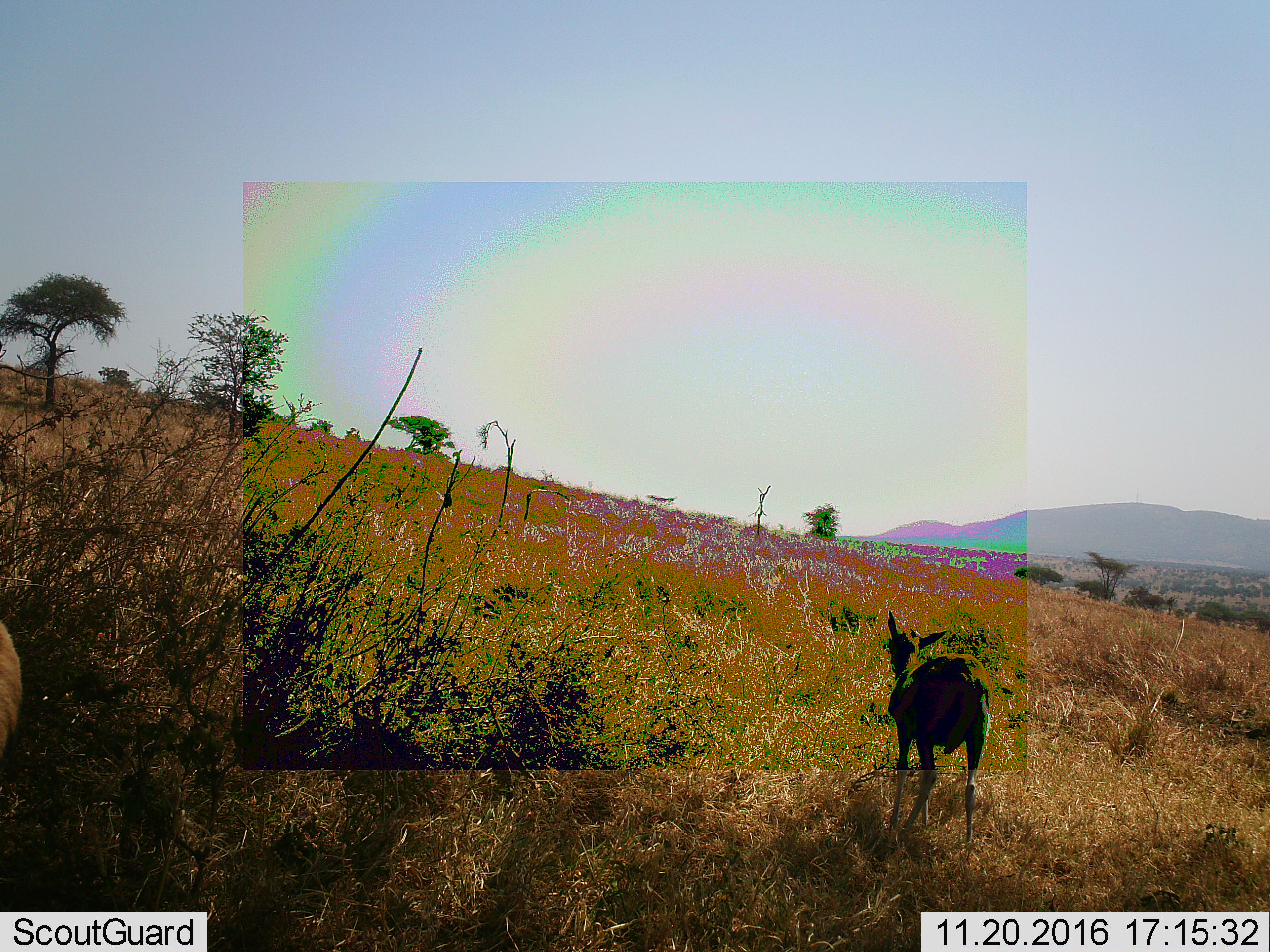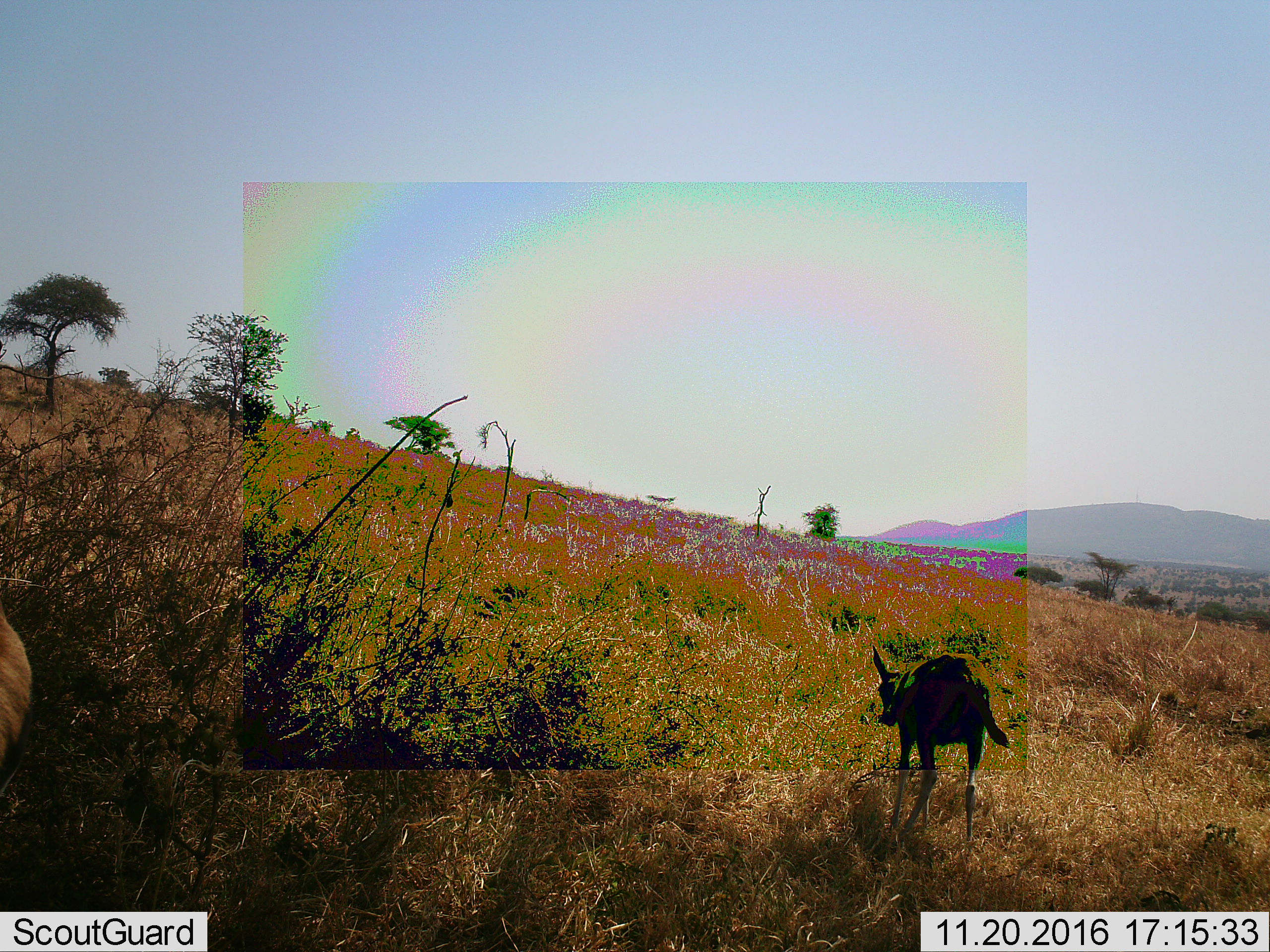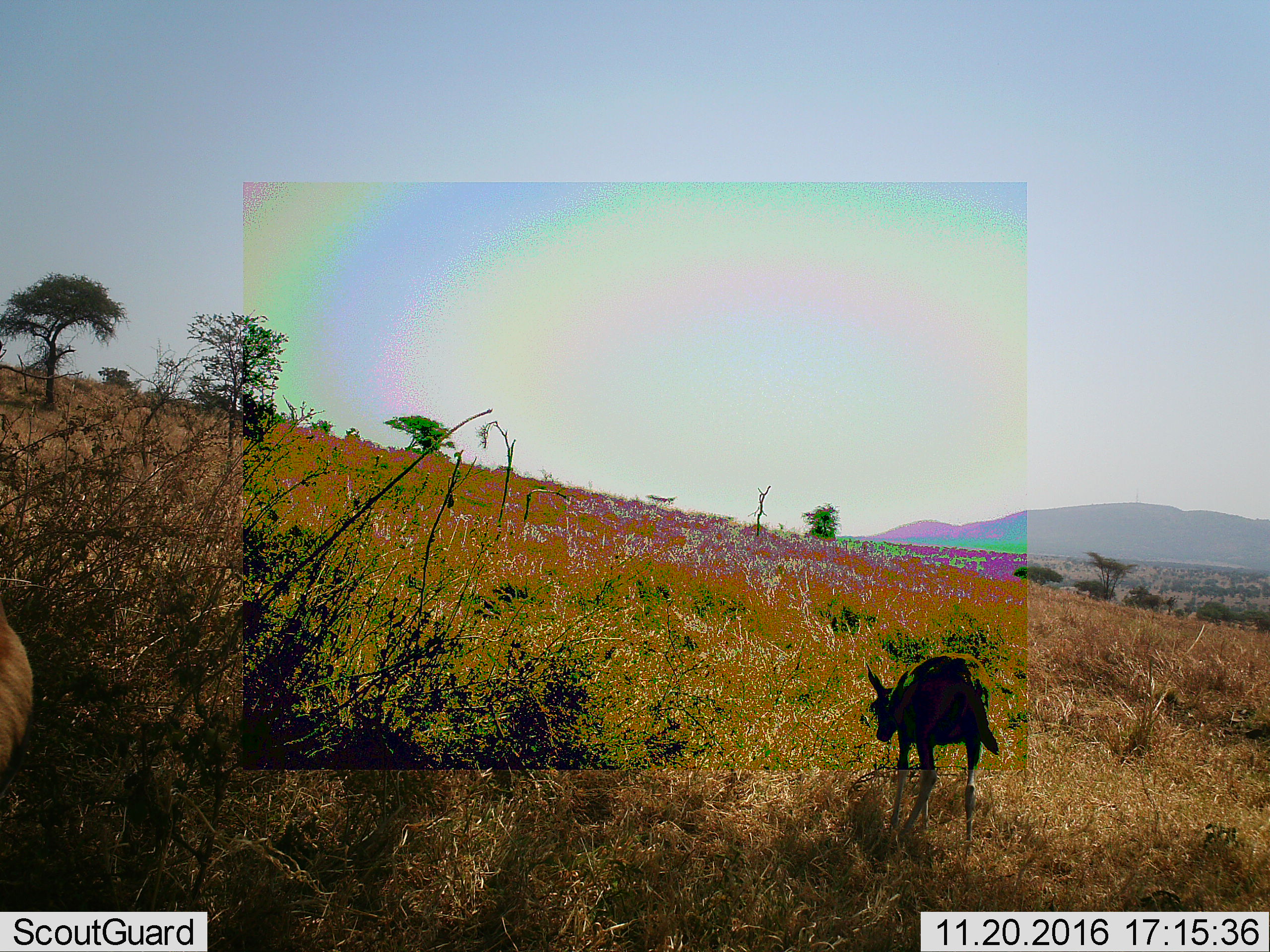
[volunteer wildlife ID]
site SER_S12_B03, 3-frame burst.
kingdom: Animalia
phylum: Chordata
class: Mammalia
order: Artiodactyla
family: Bovidae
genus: Eudorcas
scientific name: Eudorcas thomsonii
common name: thomson's gazelle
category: gazellethomsons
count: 2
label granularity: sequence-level